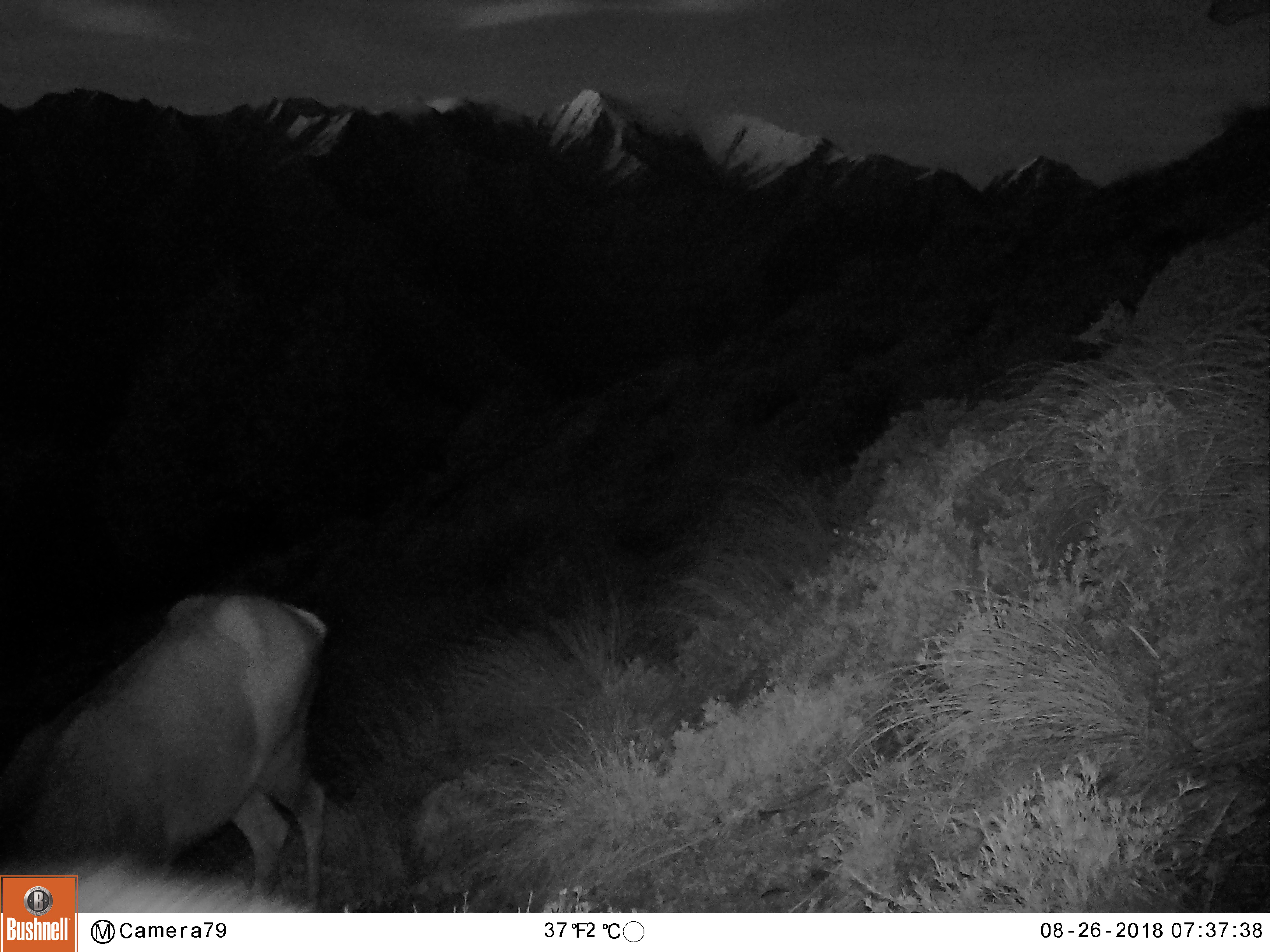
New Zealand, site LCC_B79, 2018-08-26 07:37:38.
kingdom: Animalia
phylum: Chordata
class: Mammalia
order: Artiodactyla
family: Cervidae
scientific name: Cervidae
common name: deer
Deer (Cervidae).